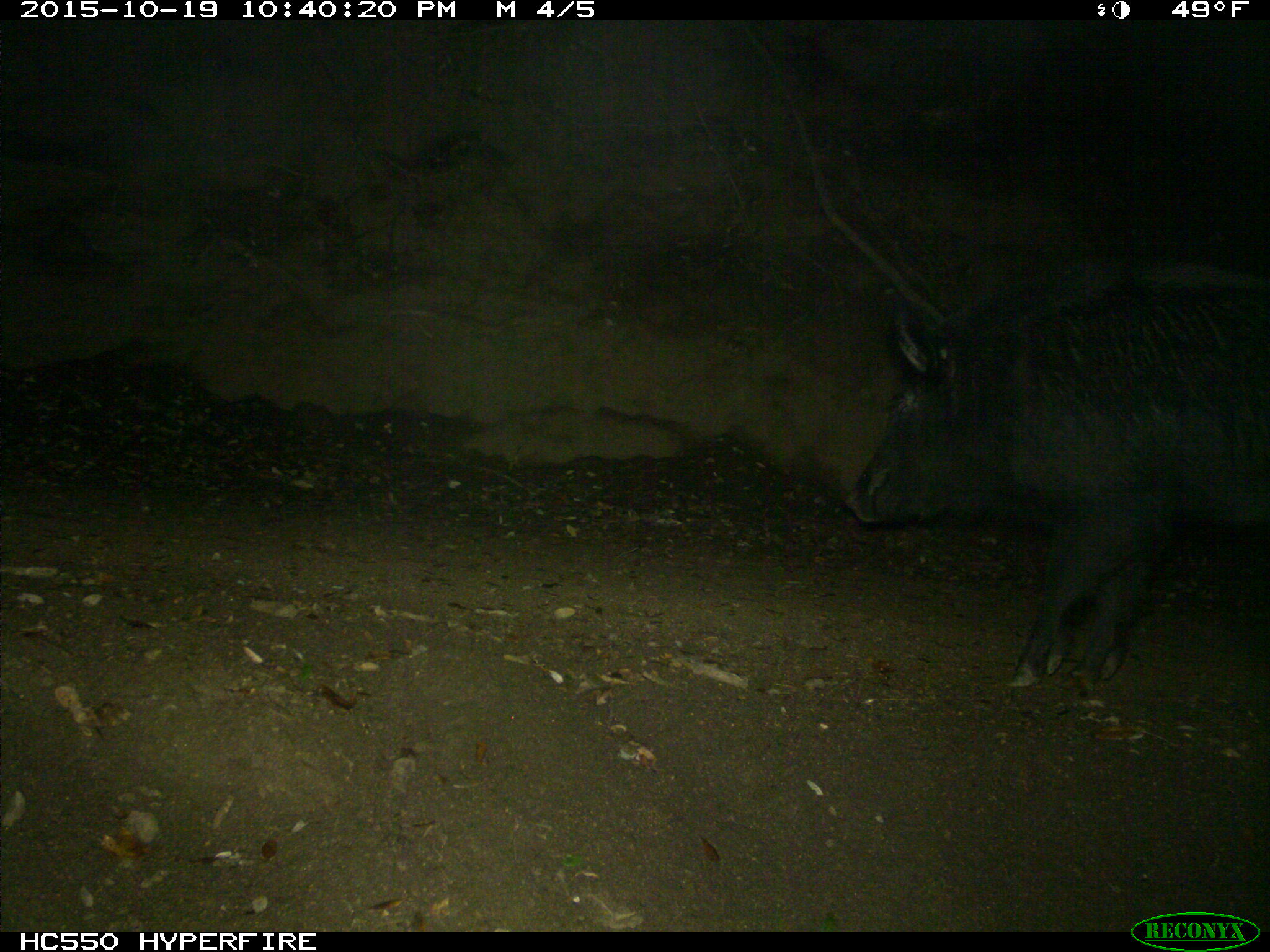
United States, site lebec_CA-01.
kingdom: Animalia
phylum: Chordata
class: Mammalia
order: Artiodactyla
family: Suidae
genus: Sus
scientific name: Sus scrofa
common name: wild boar